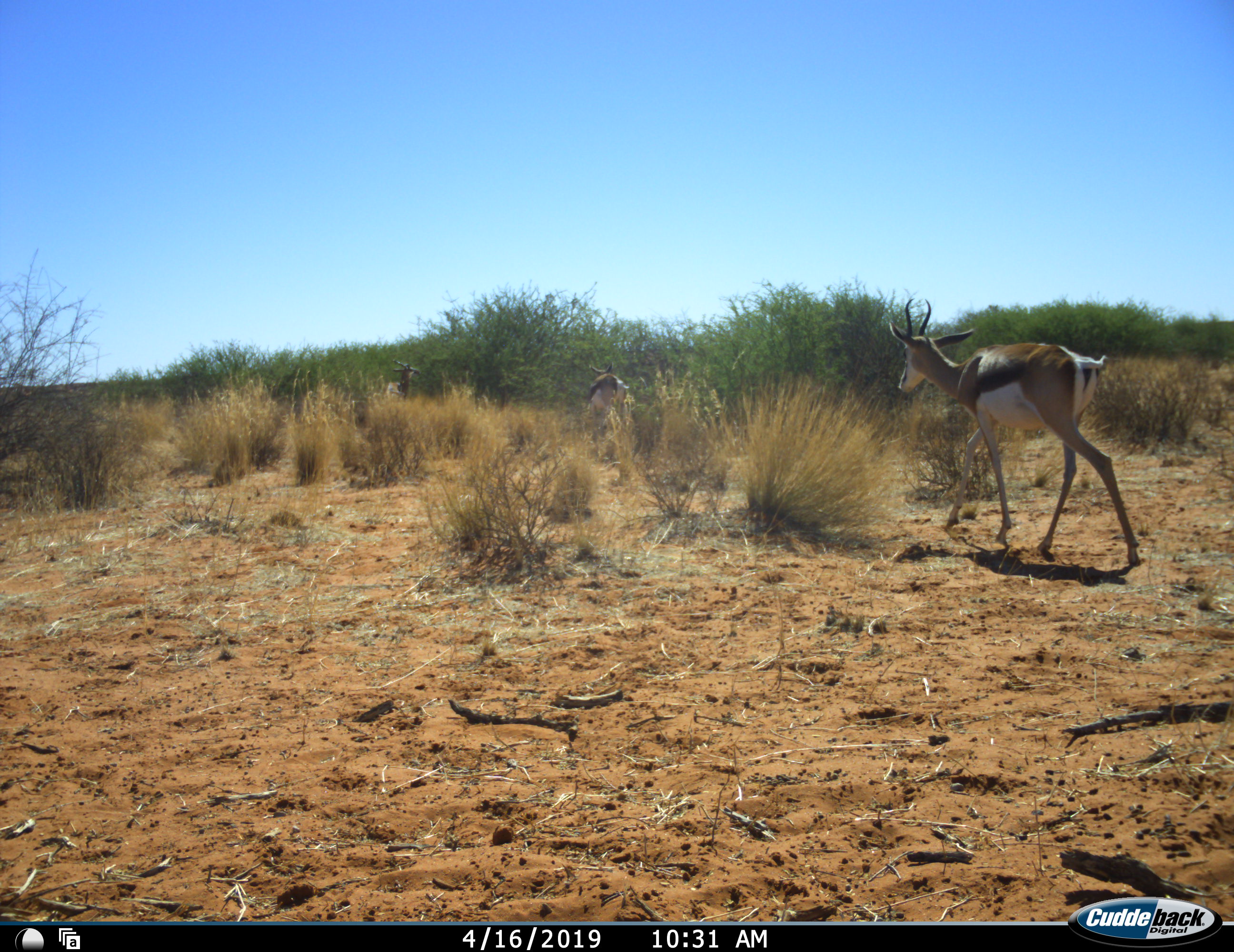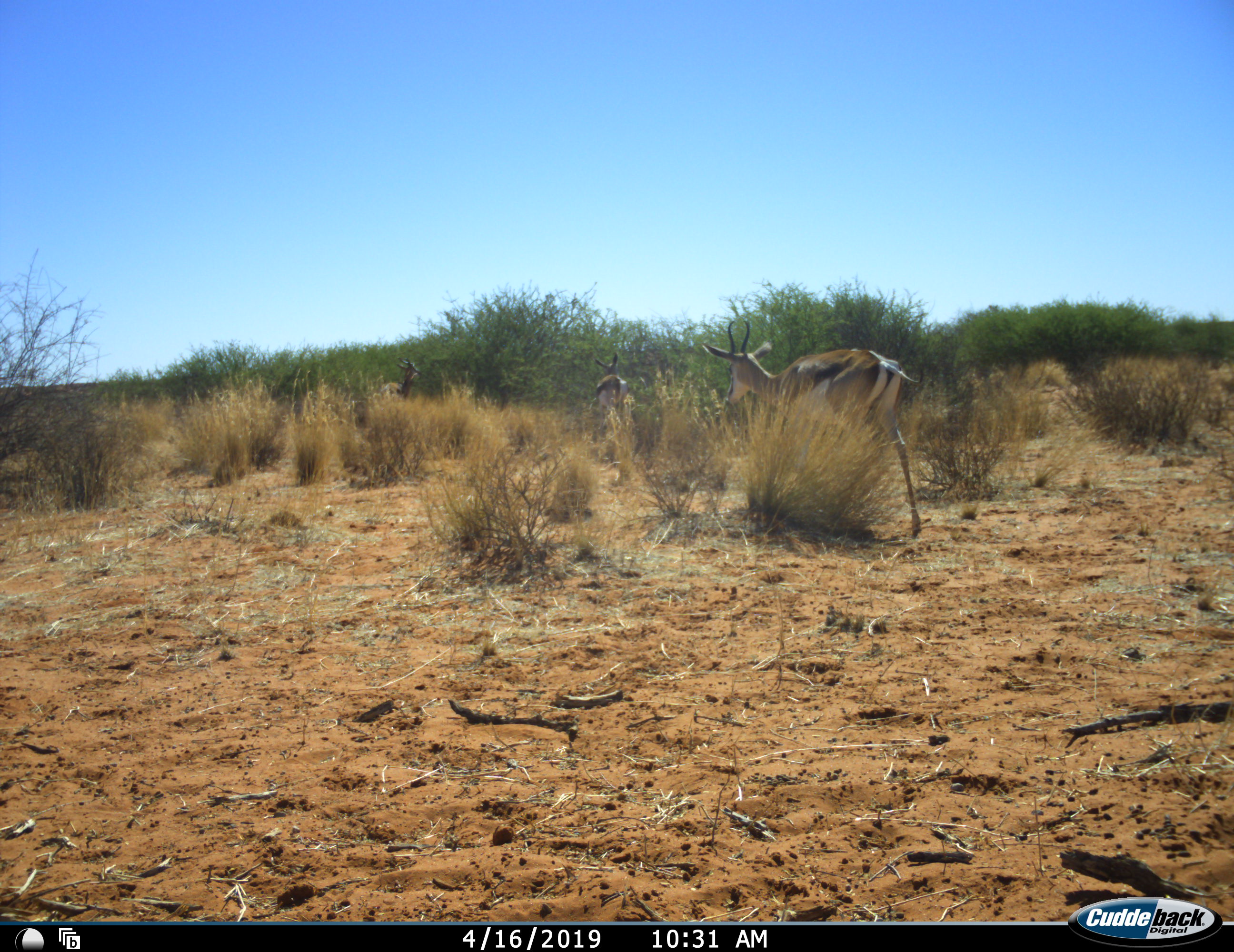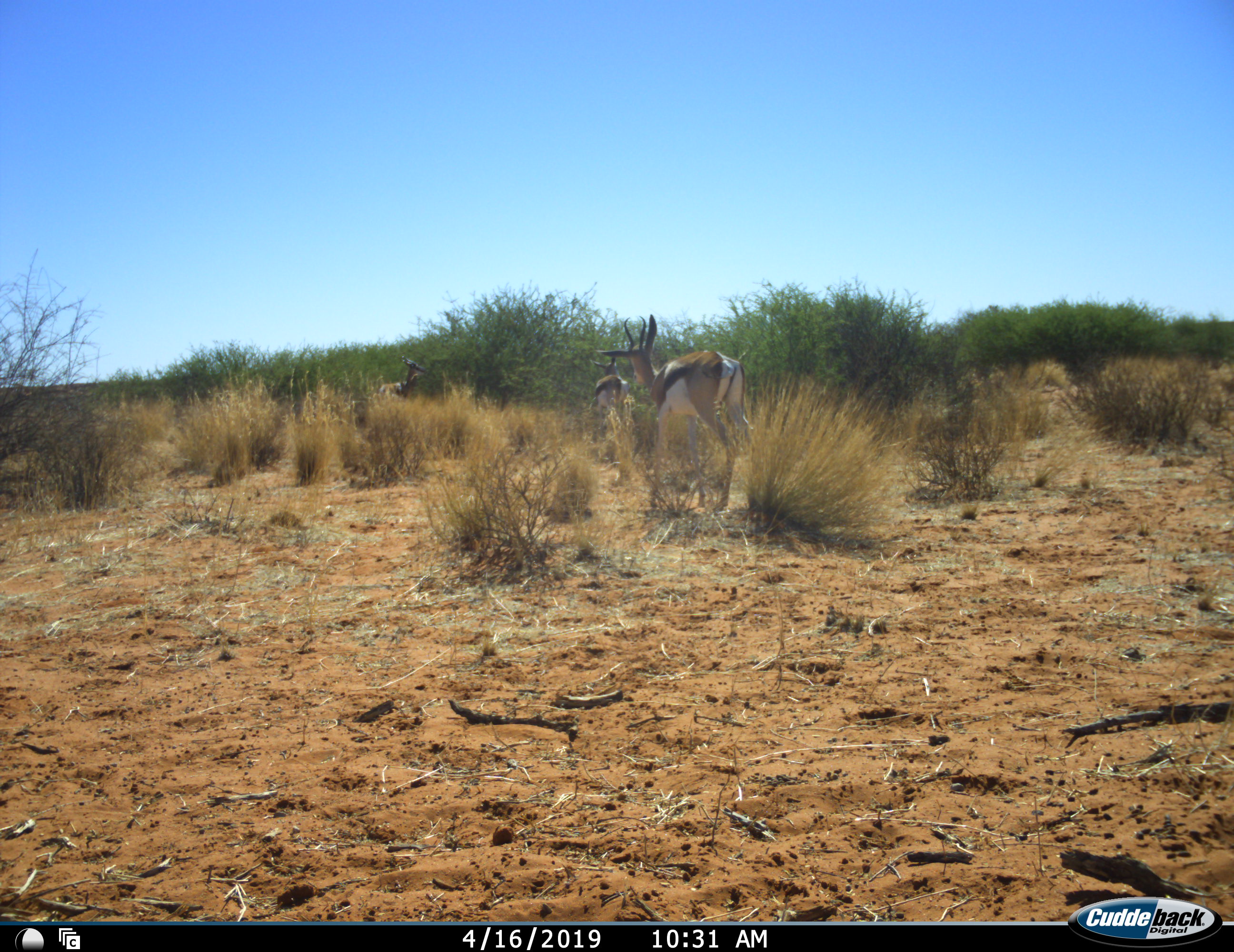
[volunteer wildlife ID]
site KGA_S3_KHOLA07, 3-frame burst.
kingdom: Animalia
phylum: Chordata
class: Mammalia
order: Artiodactyla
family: Bovidae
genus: Antidorcas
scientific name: Antidorcas marsupialis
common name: springbok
Springbok (Antidorcas marsupialis), count 3. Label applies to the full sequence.